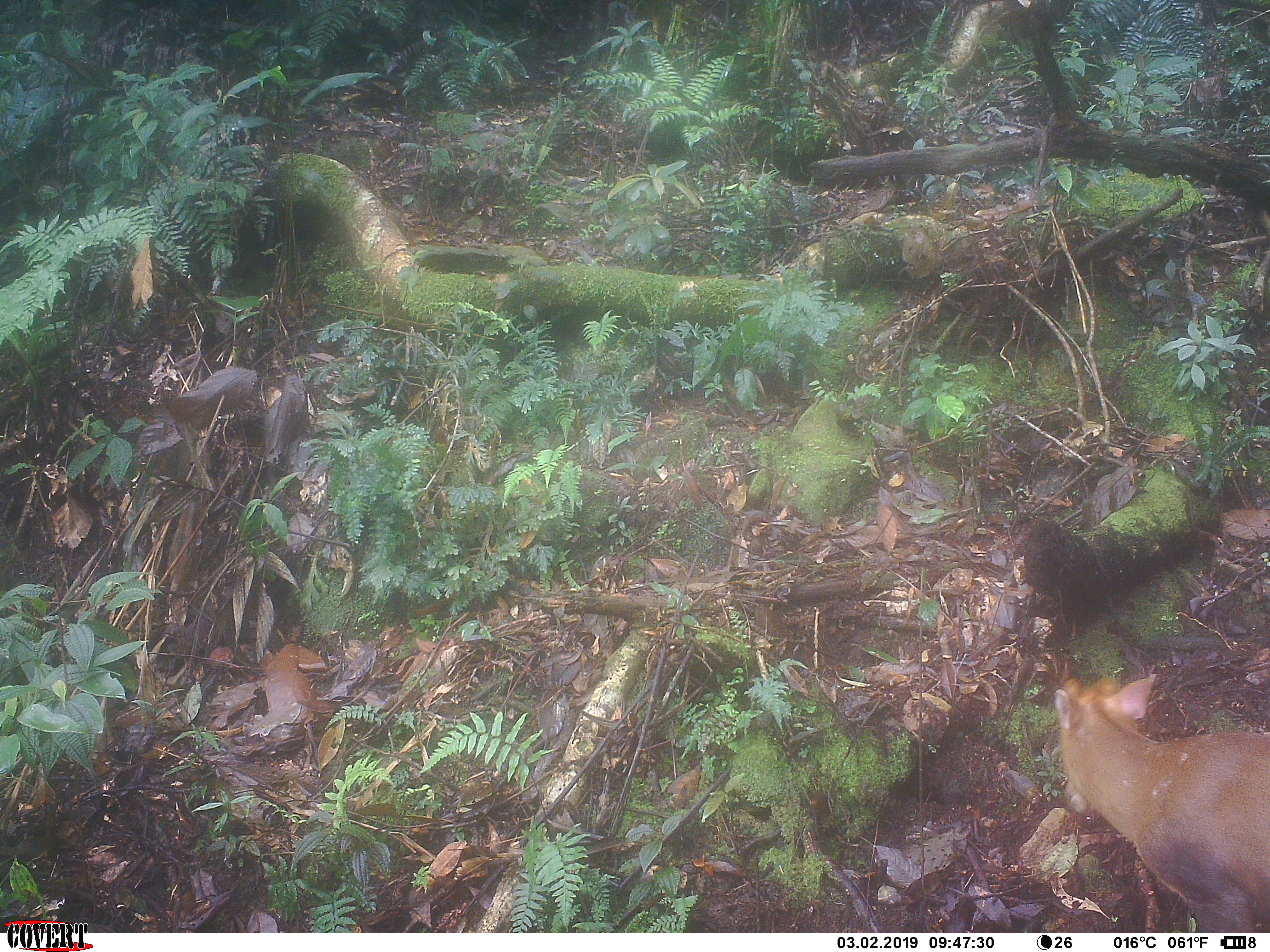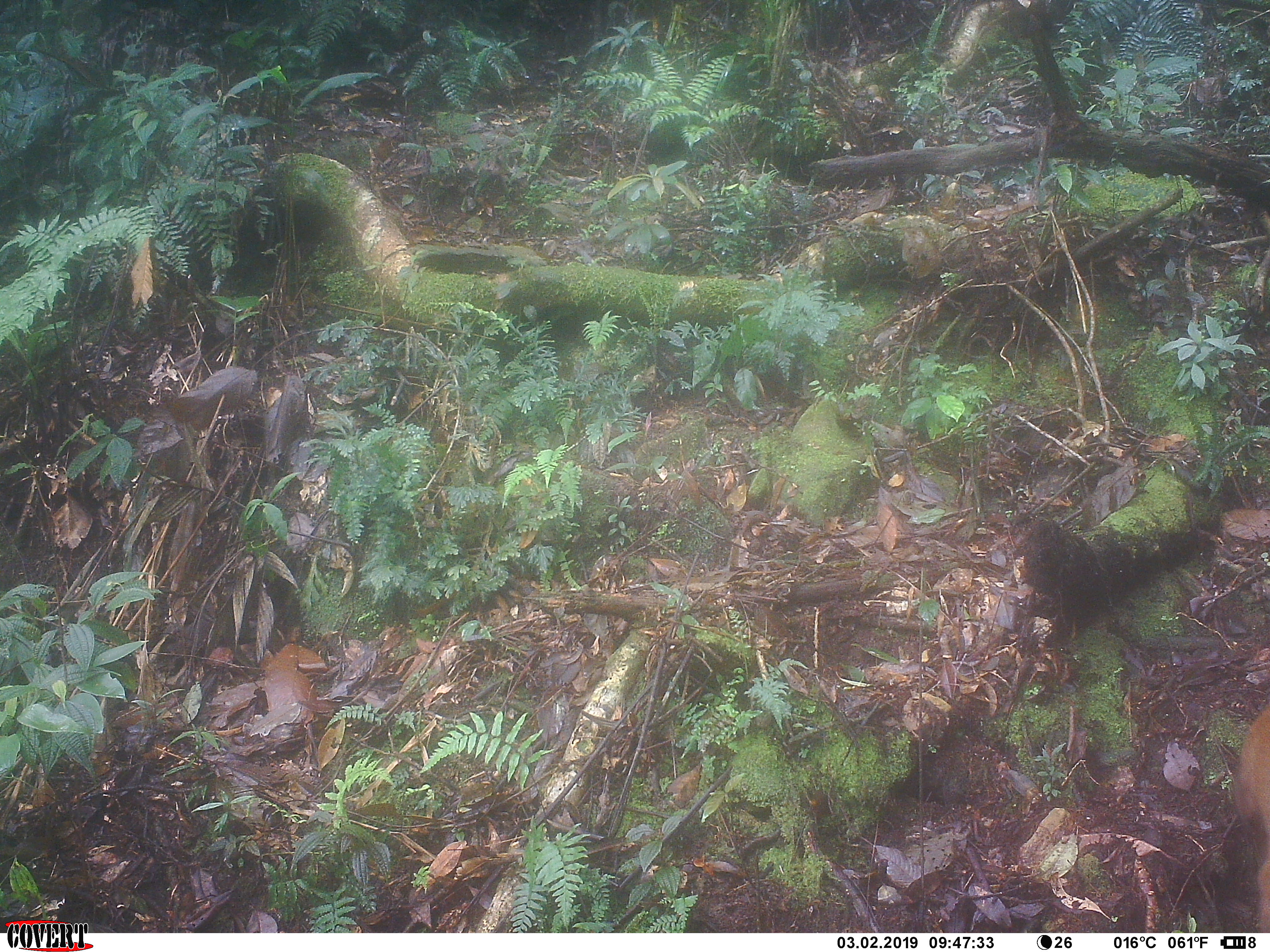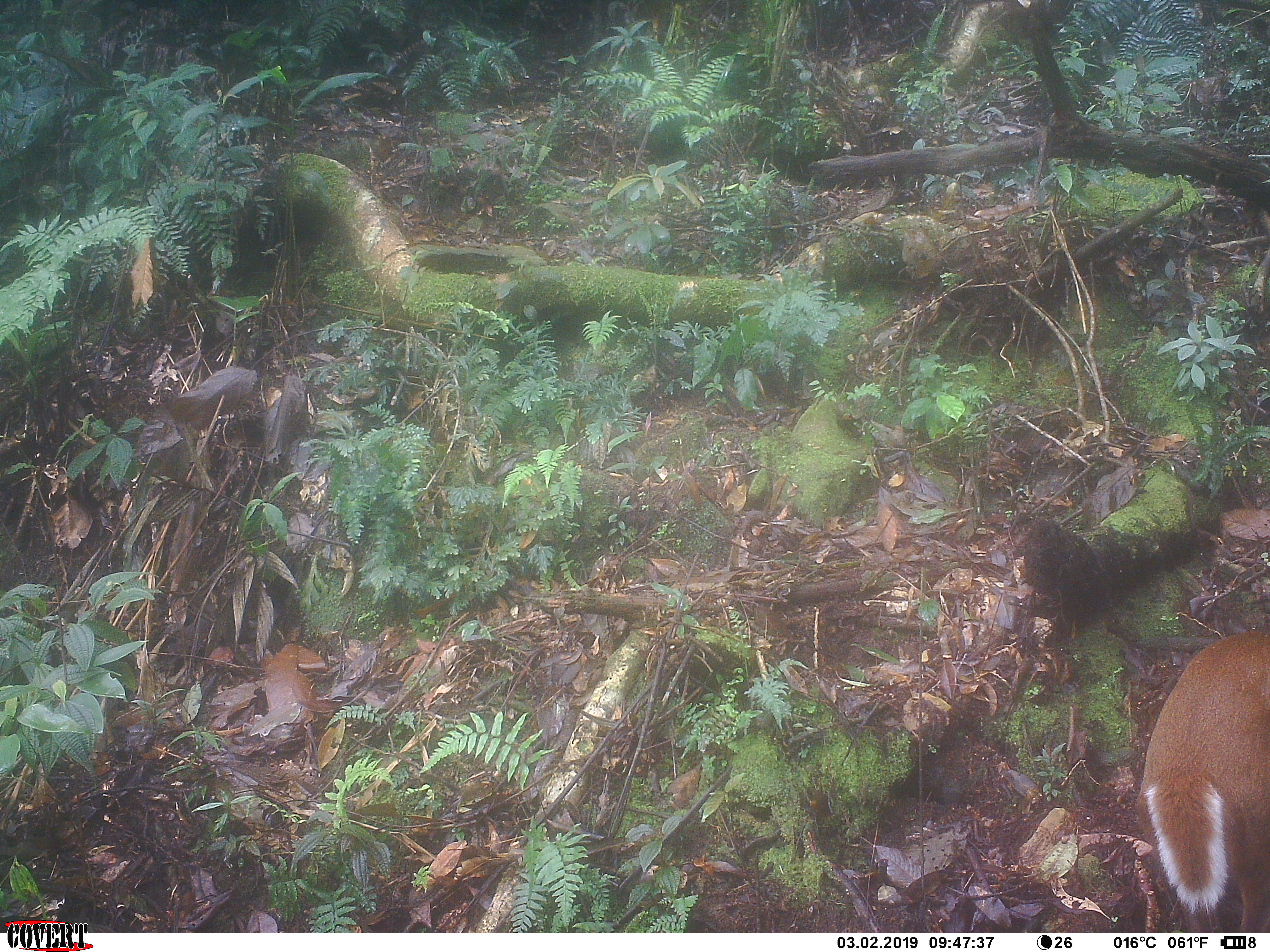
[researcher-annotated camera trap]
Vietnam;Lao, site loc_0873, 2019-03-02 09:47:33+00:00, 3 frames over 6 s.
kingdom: Animalia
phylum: Chordata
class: Mammalia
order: Artiodactyla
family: Cervidae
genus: Muntiacus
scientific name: Muntiacus rooseveltorum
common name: roosevelt's muntjac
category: roosevelts muntjac group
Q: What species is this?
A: Roosevelts muntjac group (roosevelt's muntjac) (Muntiacus rooseveltorum).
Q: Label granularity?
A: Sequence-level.